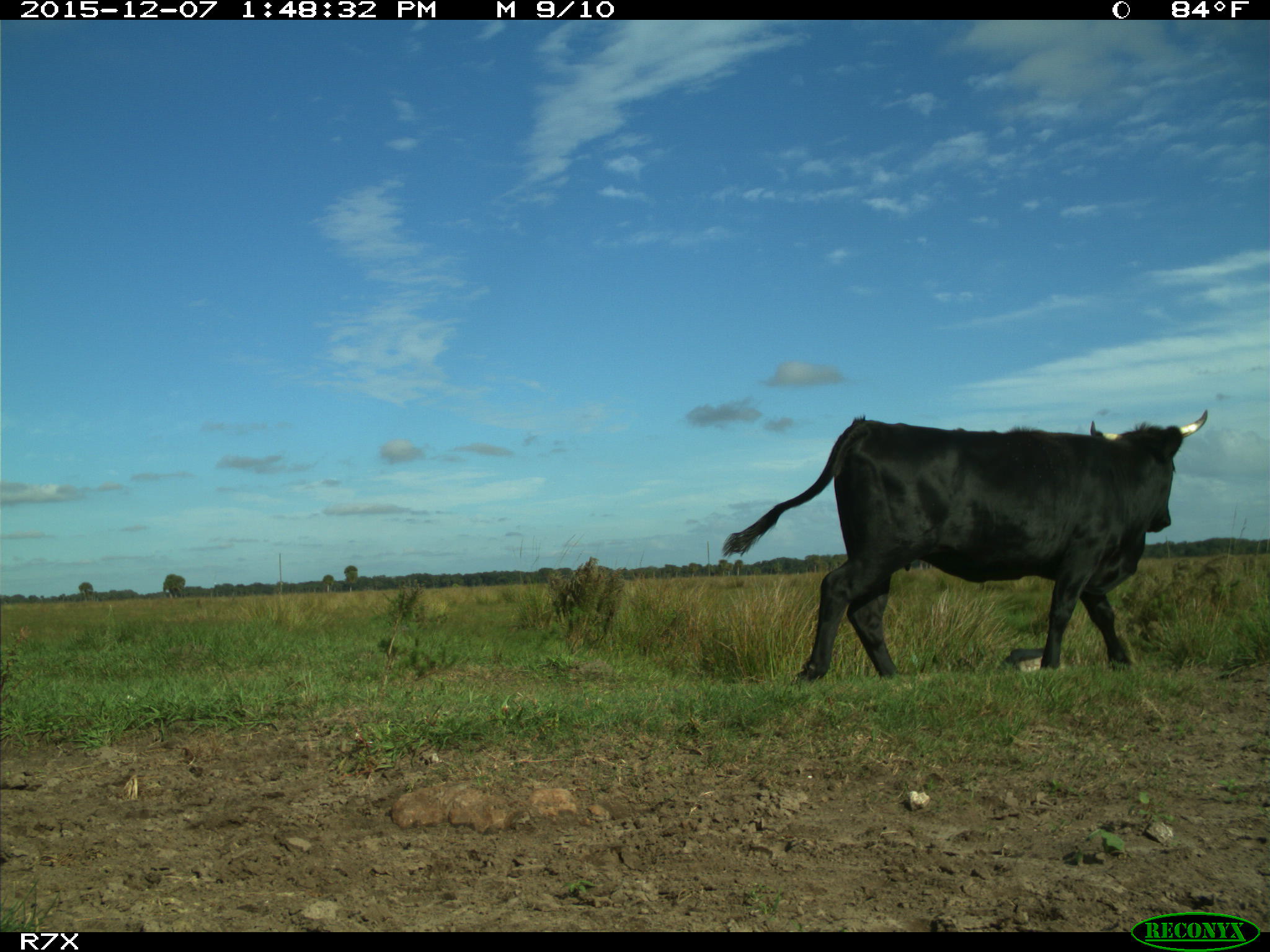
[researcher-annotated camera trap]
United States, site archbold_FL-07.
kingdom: Animalia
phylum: Chordata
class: Mammalia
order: Artiodactyla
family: Bovidae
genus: Bos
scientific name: Bos taurus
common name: domestic cow